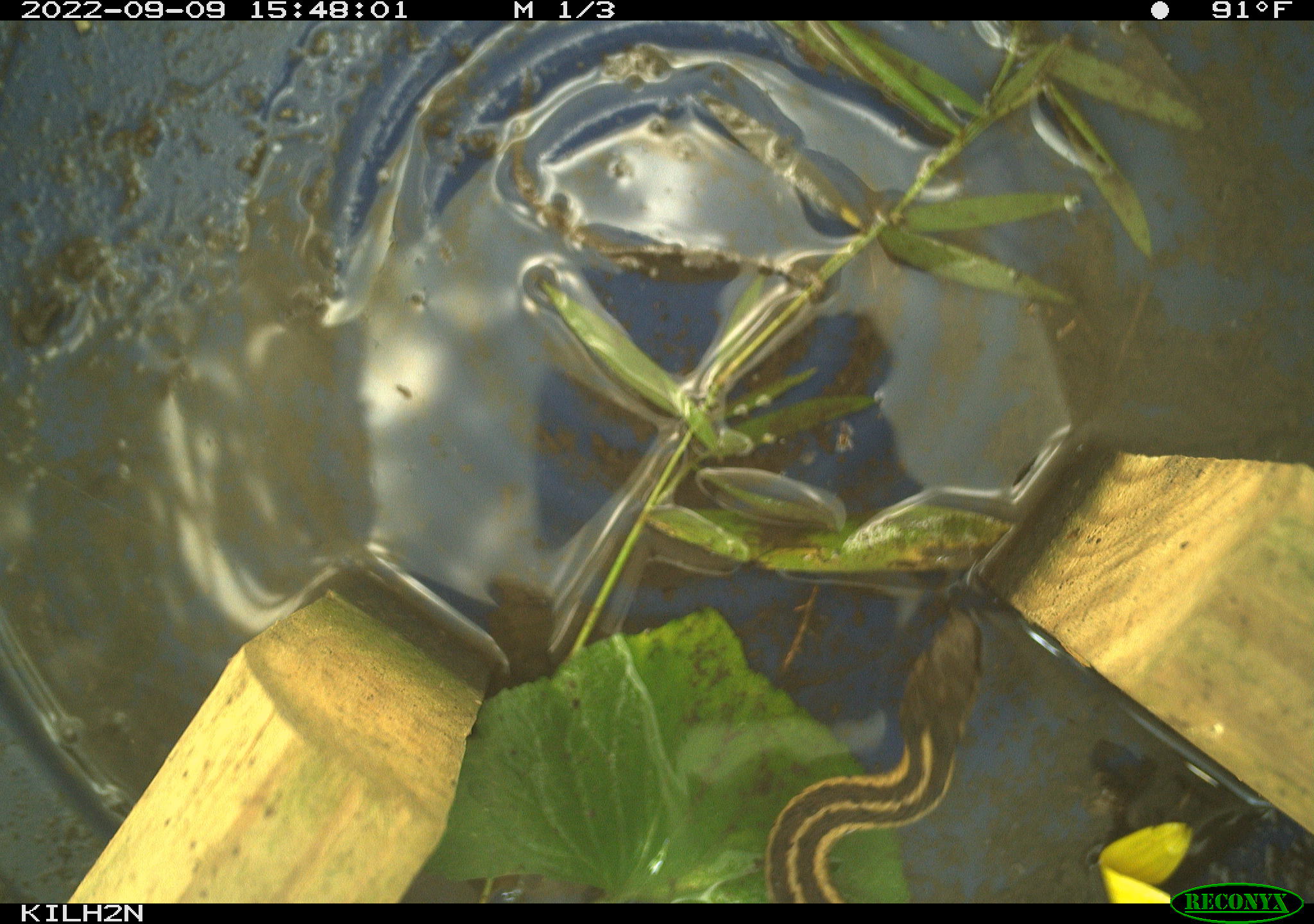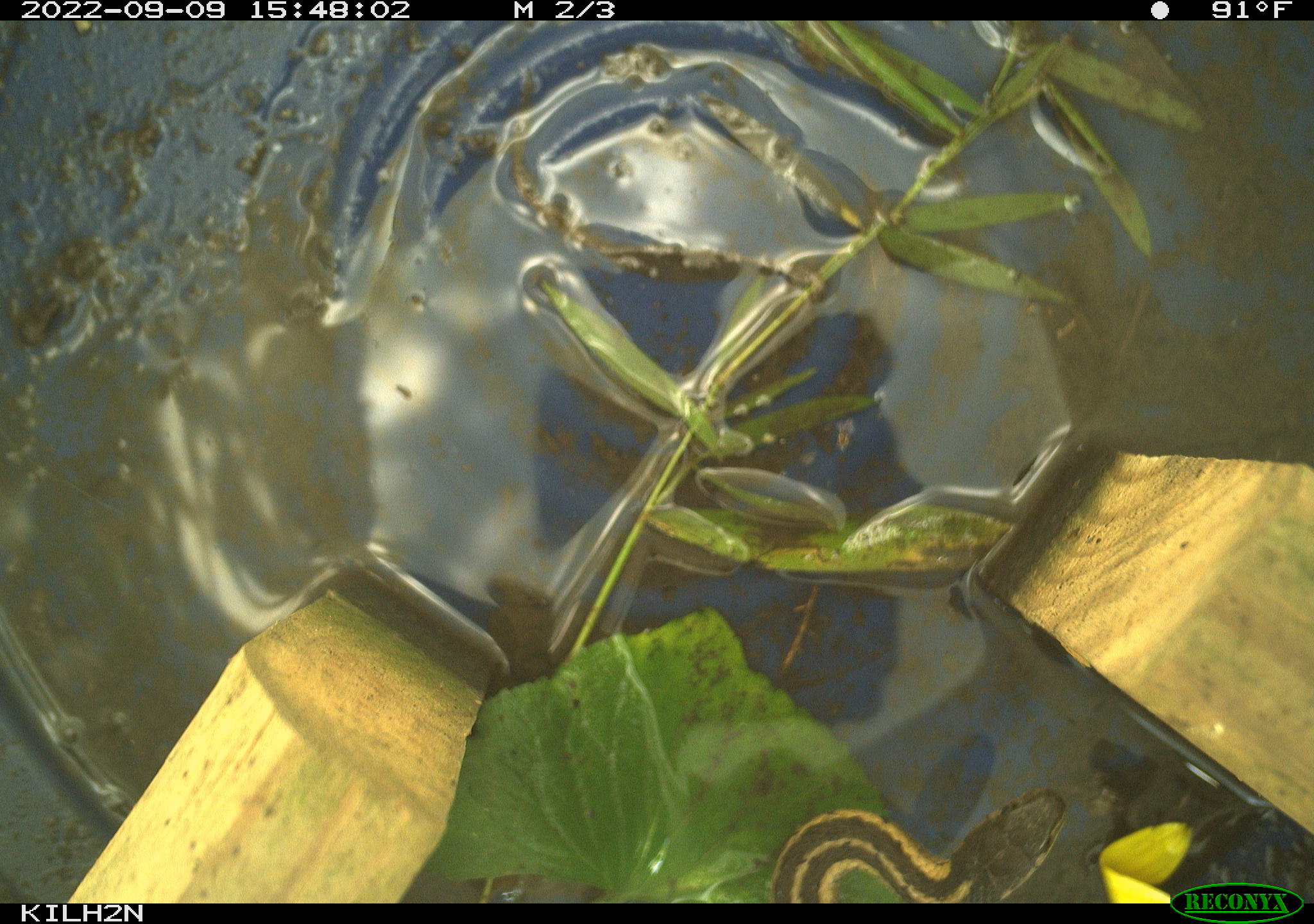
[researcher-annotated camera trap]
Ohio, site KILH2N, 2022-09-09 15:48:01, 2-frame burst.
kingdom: Animalia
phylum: Chordata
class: Reptilia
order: Squamata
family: Colubridae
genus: Thamnophis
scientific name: Thamnophis sirtalis sirtalis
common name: eastern gartersnake